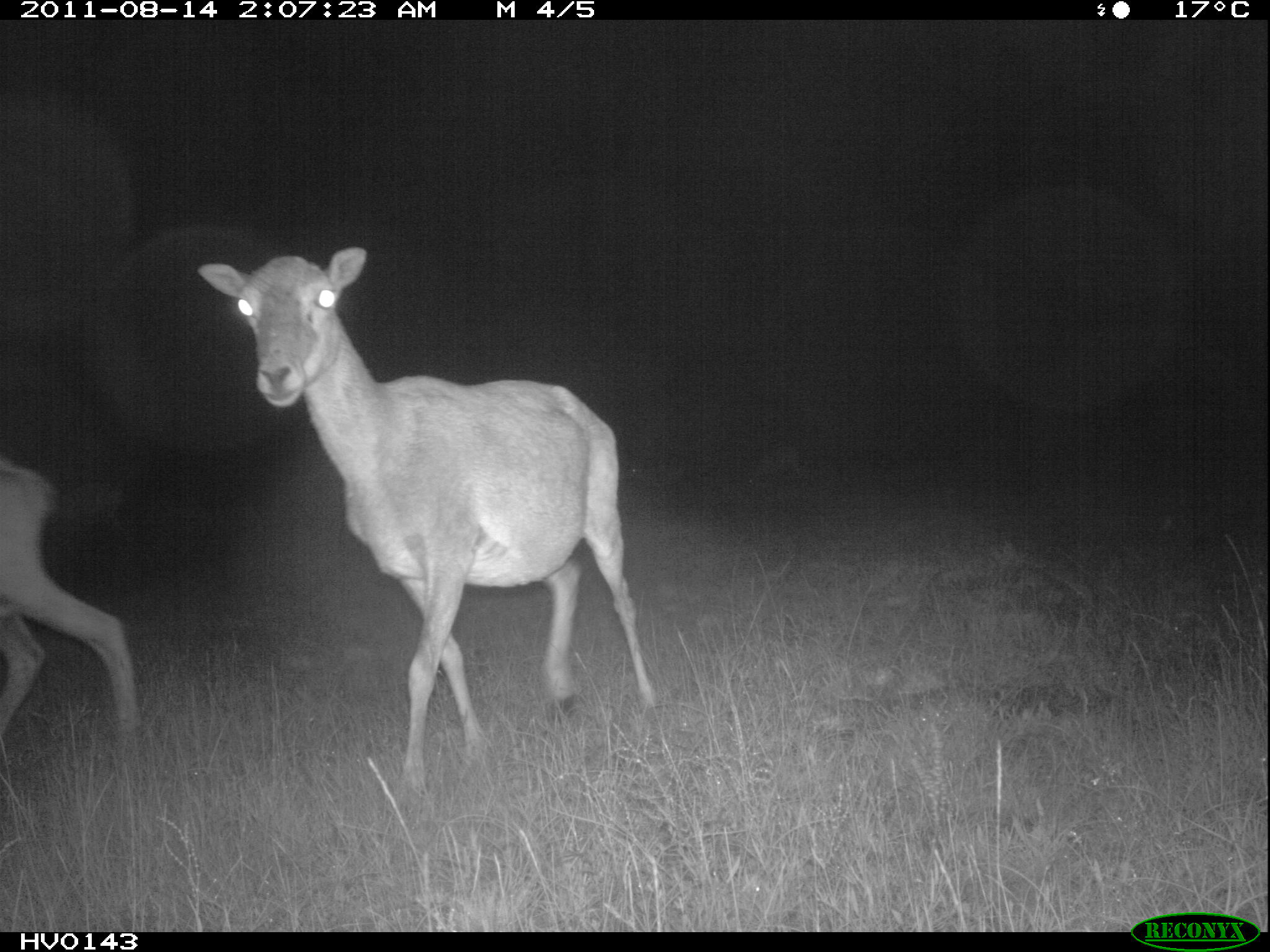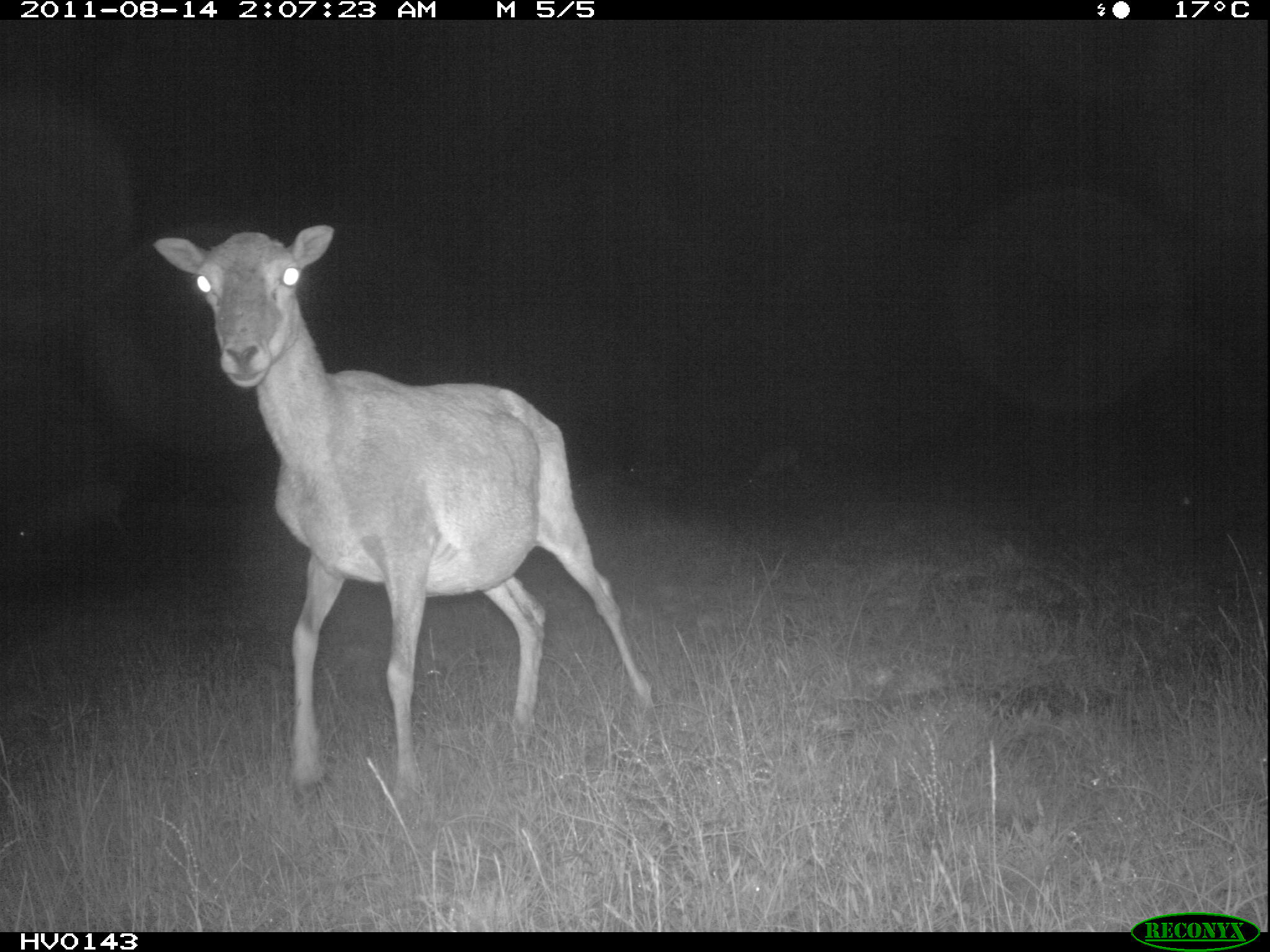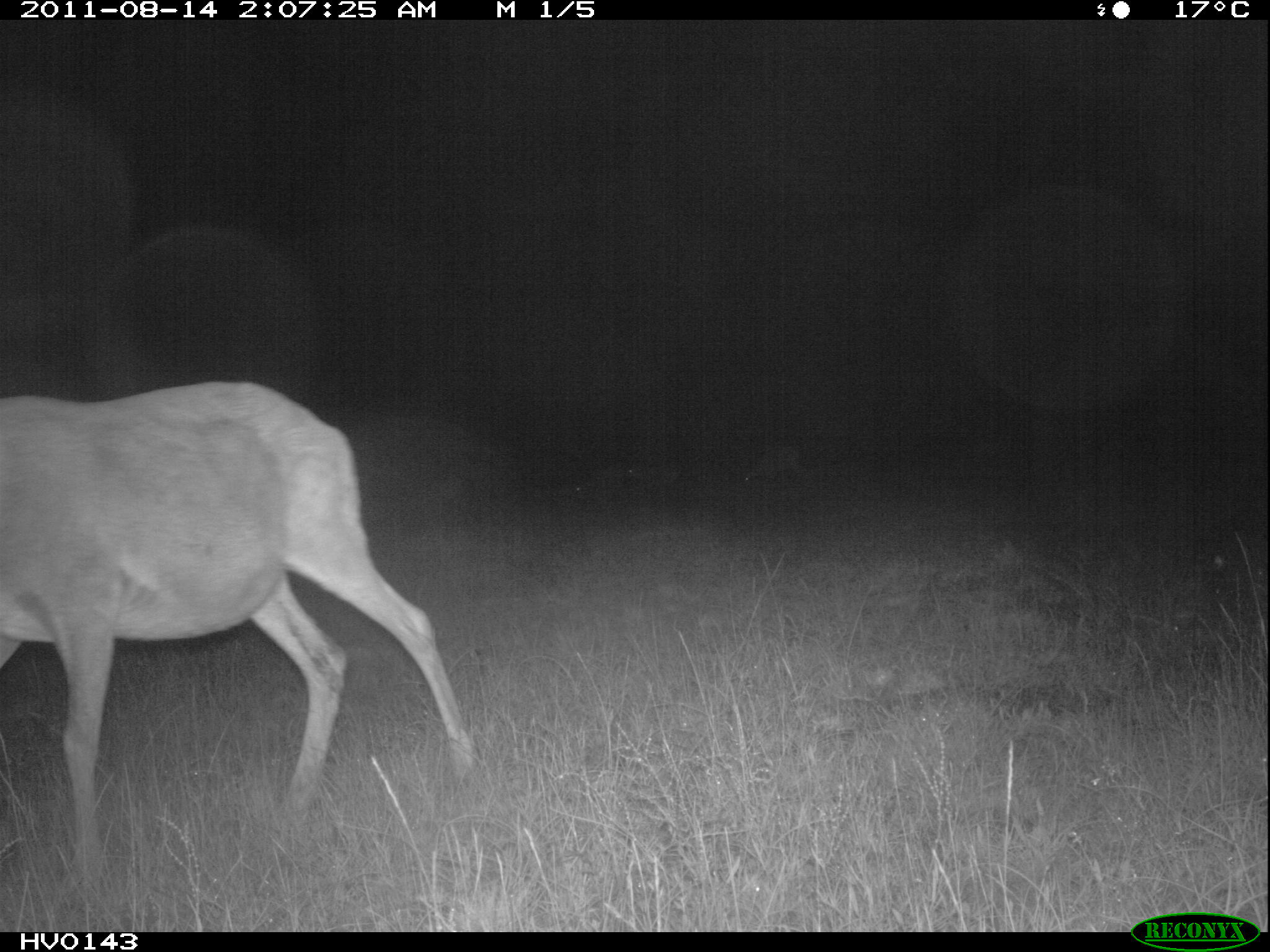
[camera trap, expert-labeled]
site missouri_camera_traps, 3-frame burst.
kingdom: Animalia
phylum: Chordata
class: Mammalia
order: Artiodactyla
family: Bovidae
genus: Ovis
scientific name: Ovis ammon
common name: mouflon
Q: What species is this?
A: Mouflon (Ovis ammon).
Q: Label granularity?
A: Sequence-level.